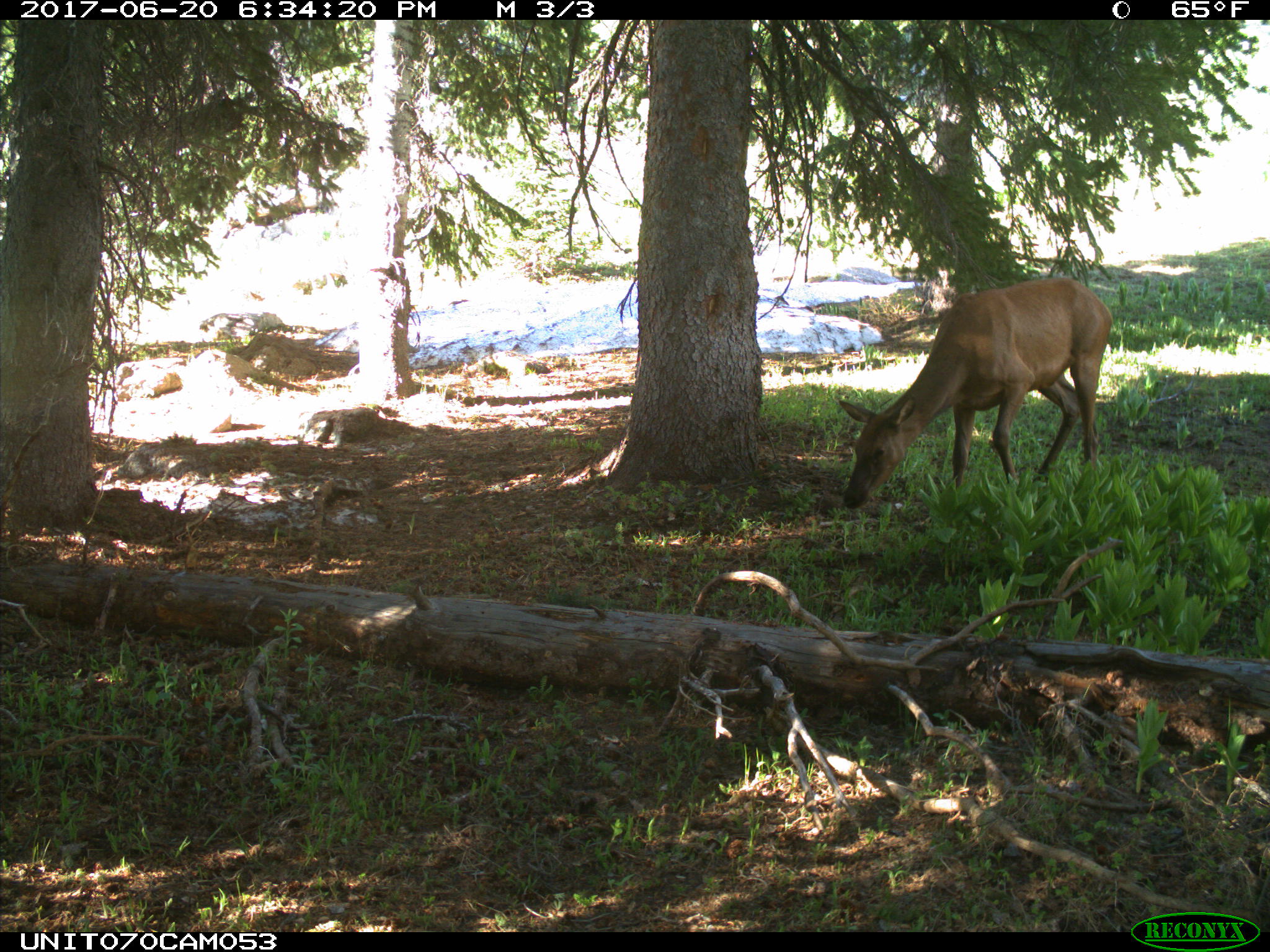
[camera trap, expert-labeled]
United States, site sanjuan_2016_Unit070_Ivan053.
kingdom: Animalia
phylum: Chordata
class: Mammalia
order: Artiodactyla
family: Cervidae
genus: Cervus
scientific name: Cervus elaphus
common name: red deer